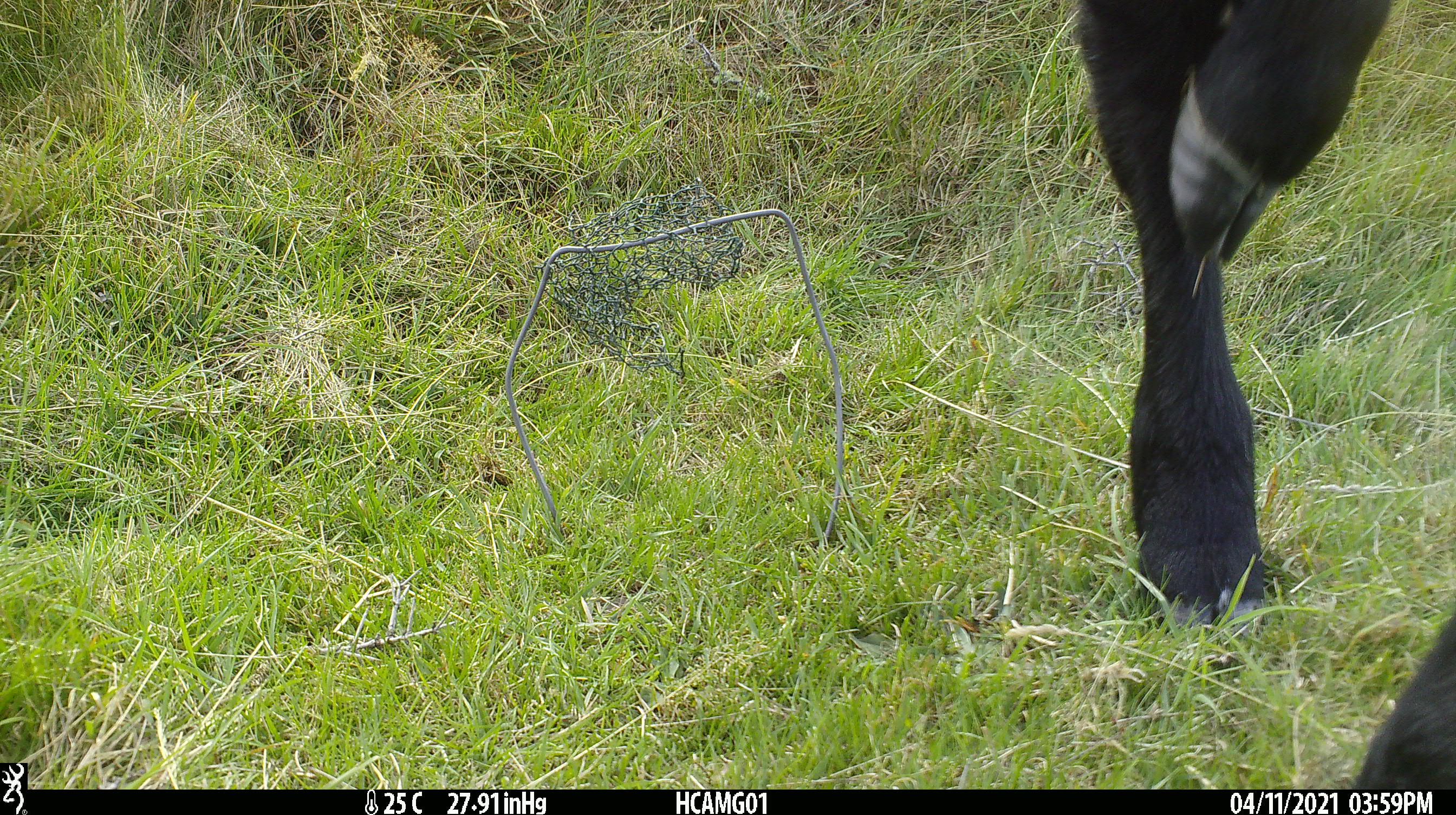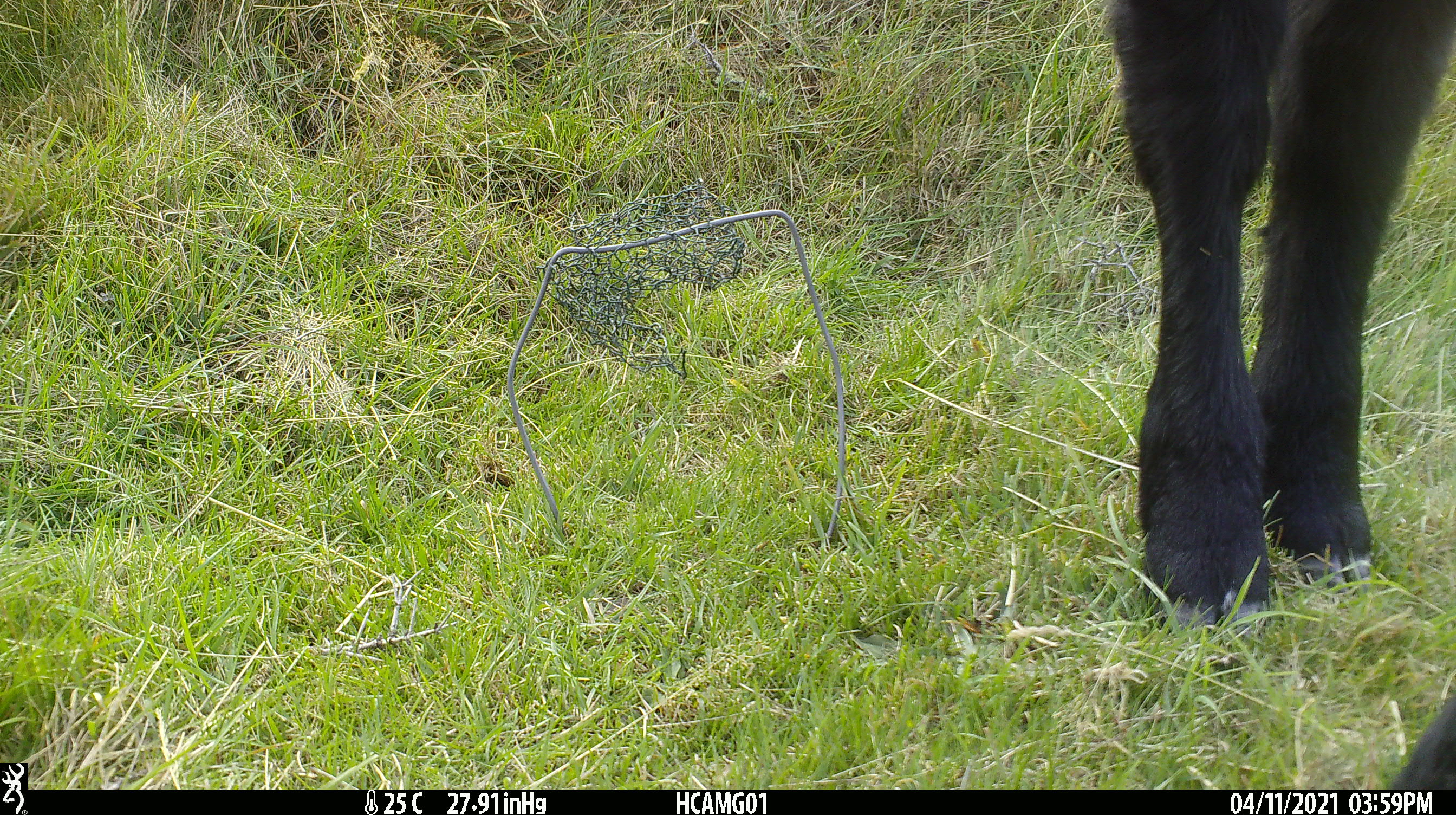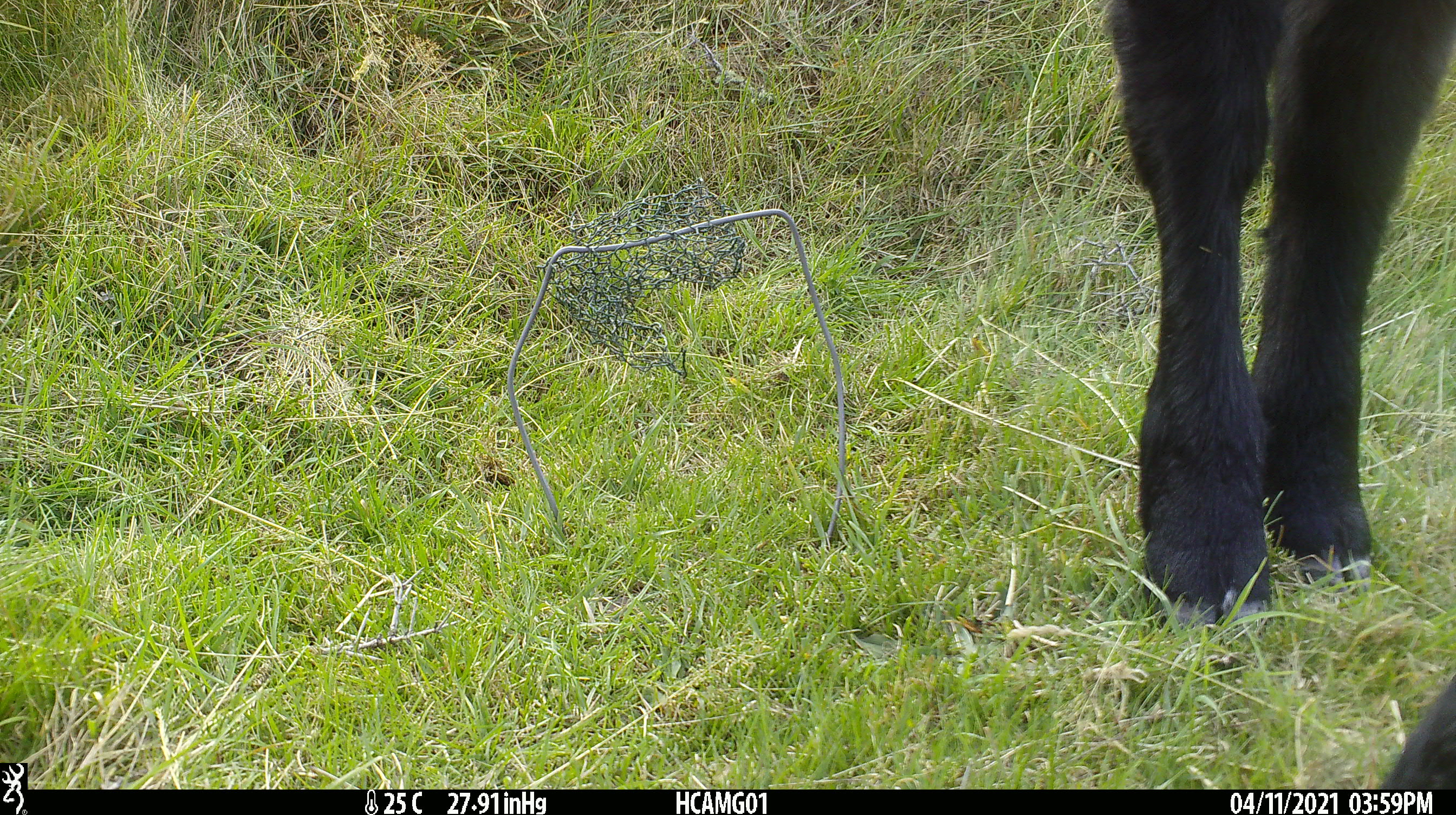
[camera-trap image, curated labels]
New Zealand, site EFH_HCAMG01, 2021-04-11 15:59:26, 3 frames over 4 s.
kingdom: Animalia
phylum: Chordata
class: Mammalia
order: Artiodactyla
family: Bovidae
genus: Bos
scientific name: Bos taurus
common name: domestic cow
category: cow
Cow (domestic cow) (Bos taurus).